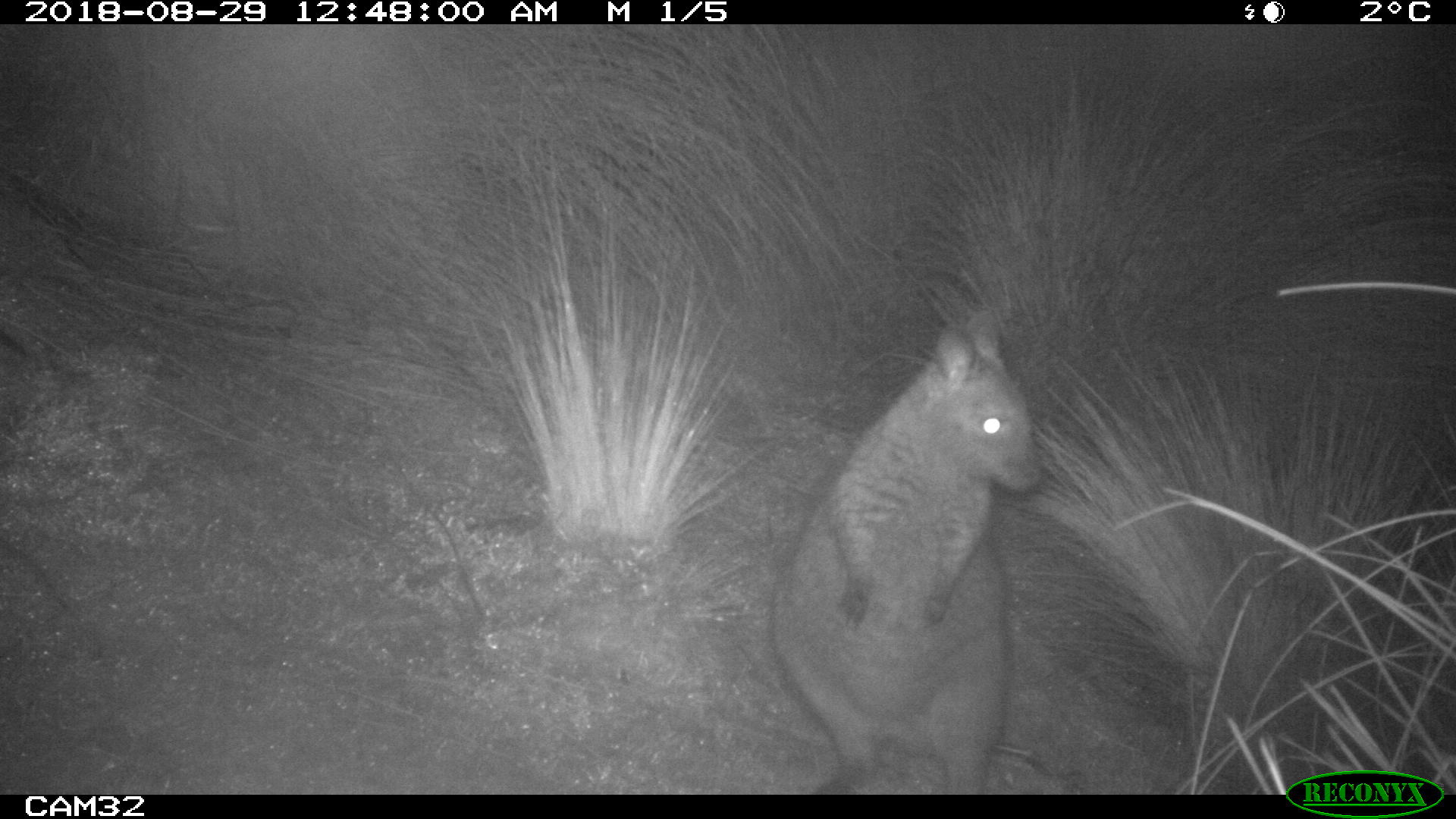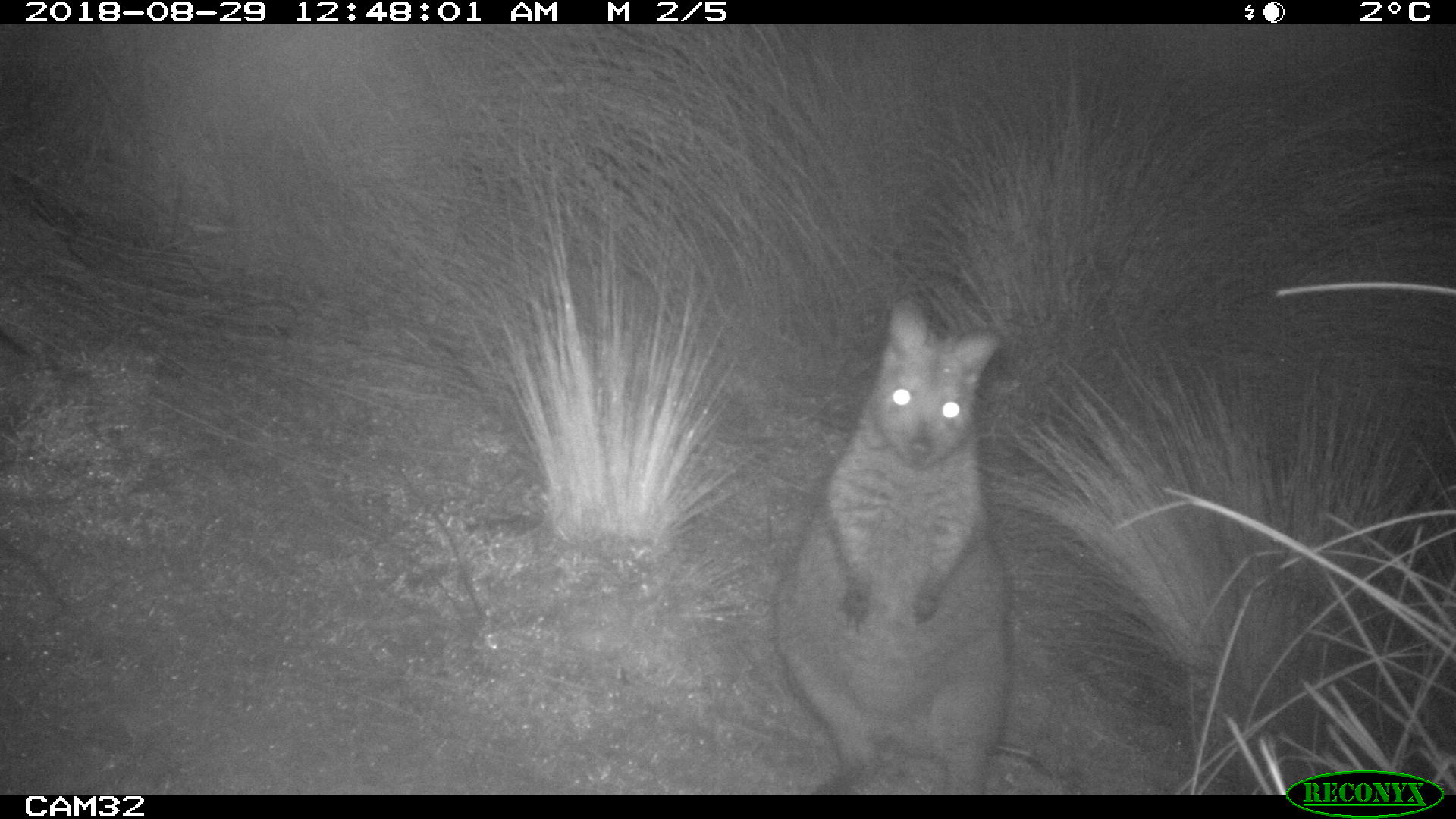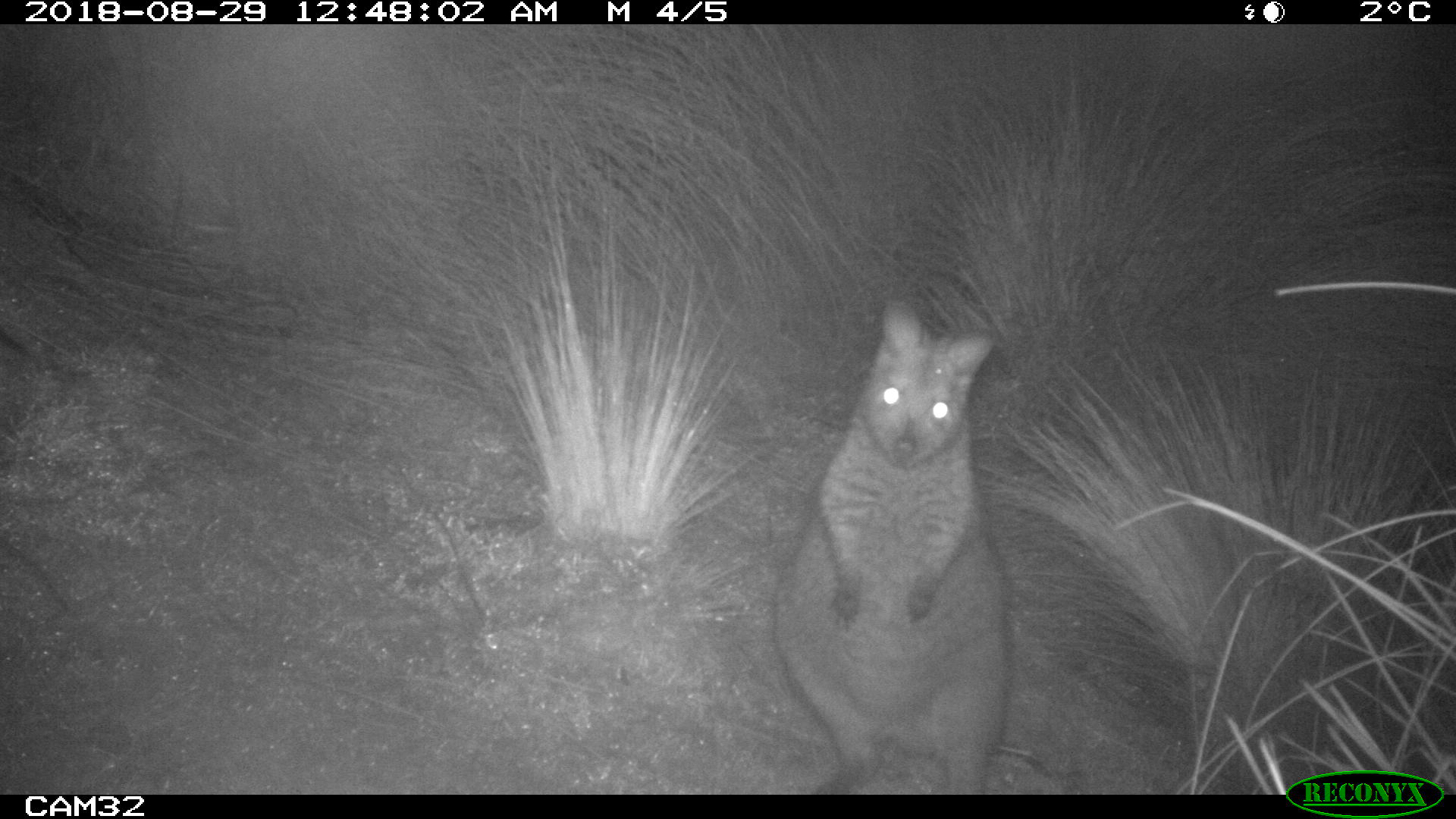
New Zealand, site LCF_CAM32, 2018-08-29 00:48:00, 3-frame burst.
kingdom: Animalia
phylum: Chordata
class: Mammalia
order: Diprotodontia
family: Macropodidae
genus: Notamacropus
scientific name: Notamacropus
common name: wallaby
Wallaby (Notamacropus).